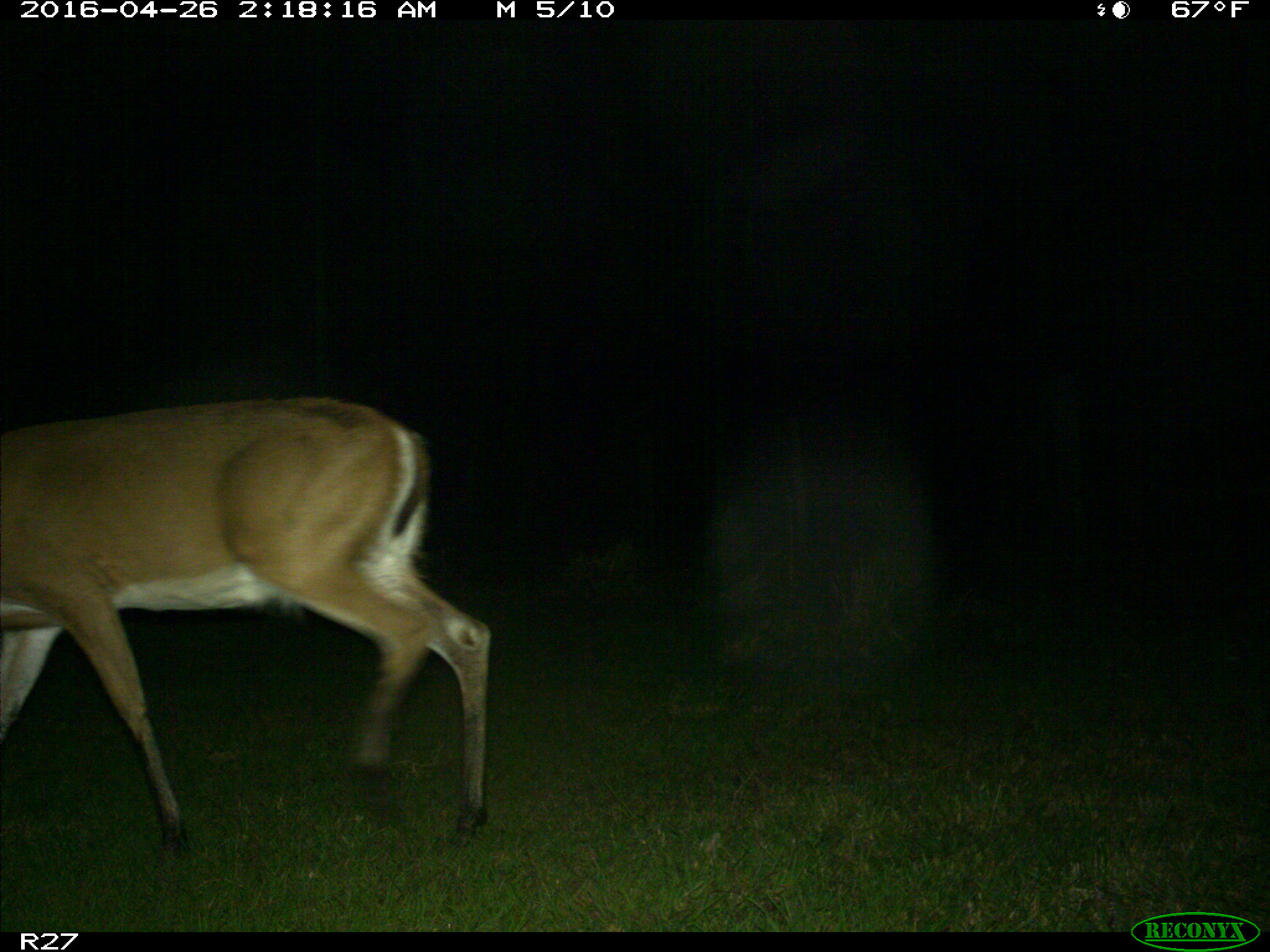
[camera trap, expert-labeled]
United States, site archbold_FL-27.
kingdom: Animalia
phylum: Chordata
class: Mammalia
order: Artiodactyla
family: Cervidae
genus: Odocoileus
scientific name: Odocoileus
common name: deer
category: unidentified deer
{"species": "unidentified deer (deer) (Odocoileus)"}